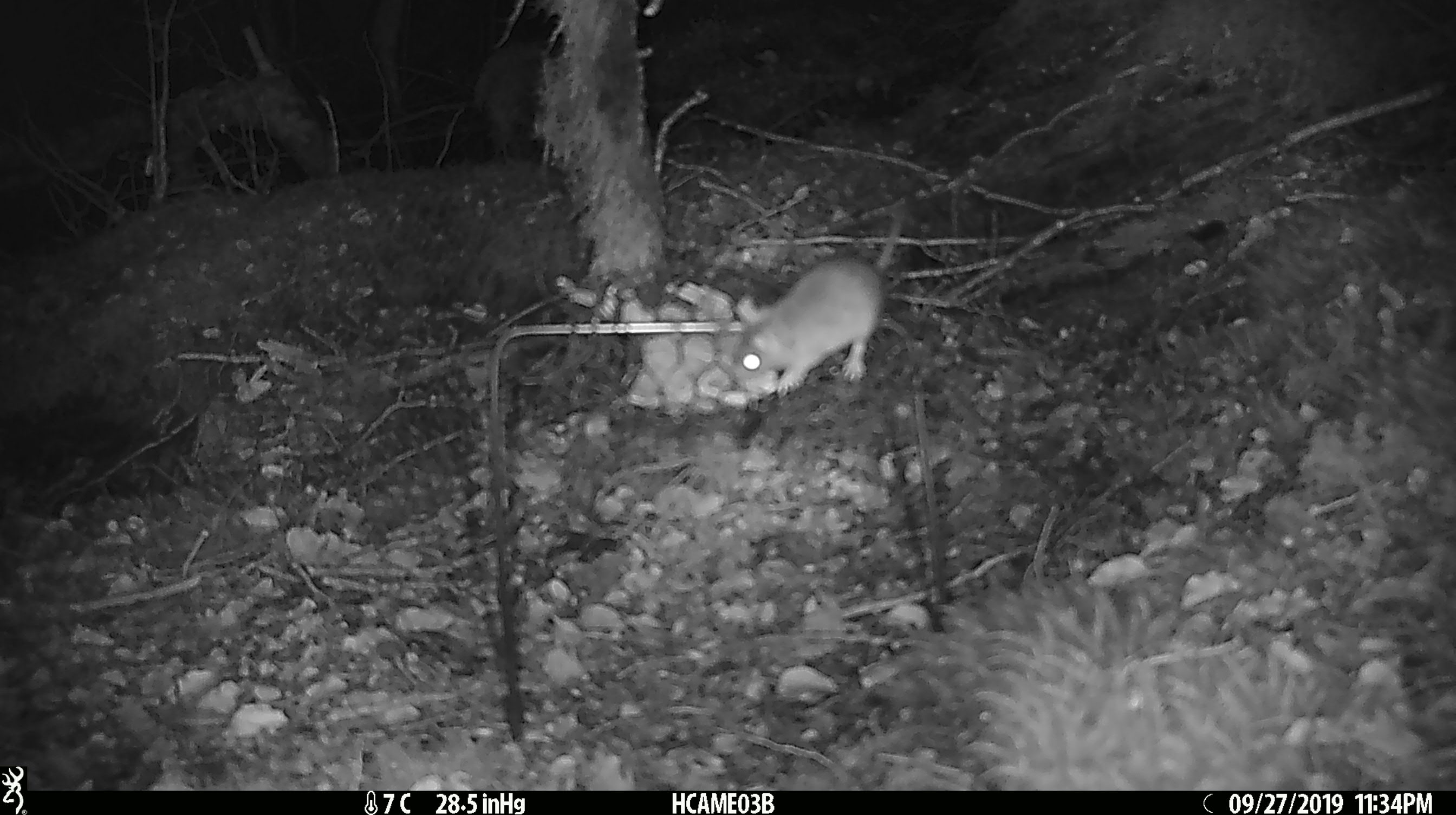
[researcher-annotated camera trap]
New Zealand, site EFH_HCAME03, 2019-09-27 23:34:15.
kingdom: Animalia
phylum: Chordata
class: Mammalia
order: Rodentia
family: Muridae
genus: Mus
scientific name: Mus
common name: mouse